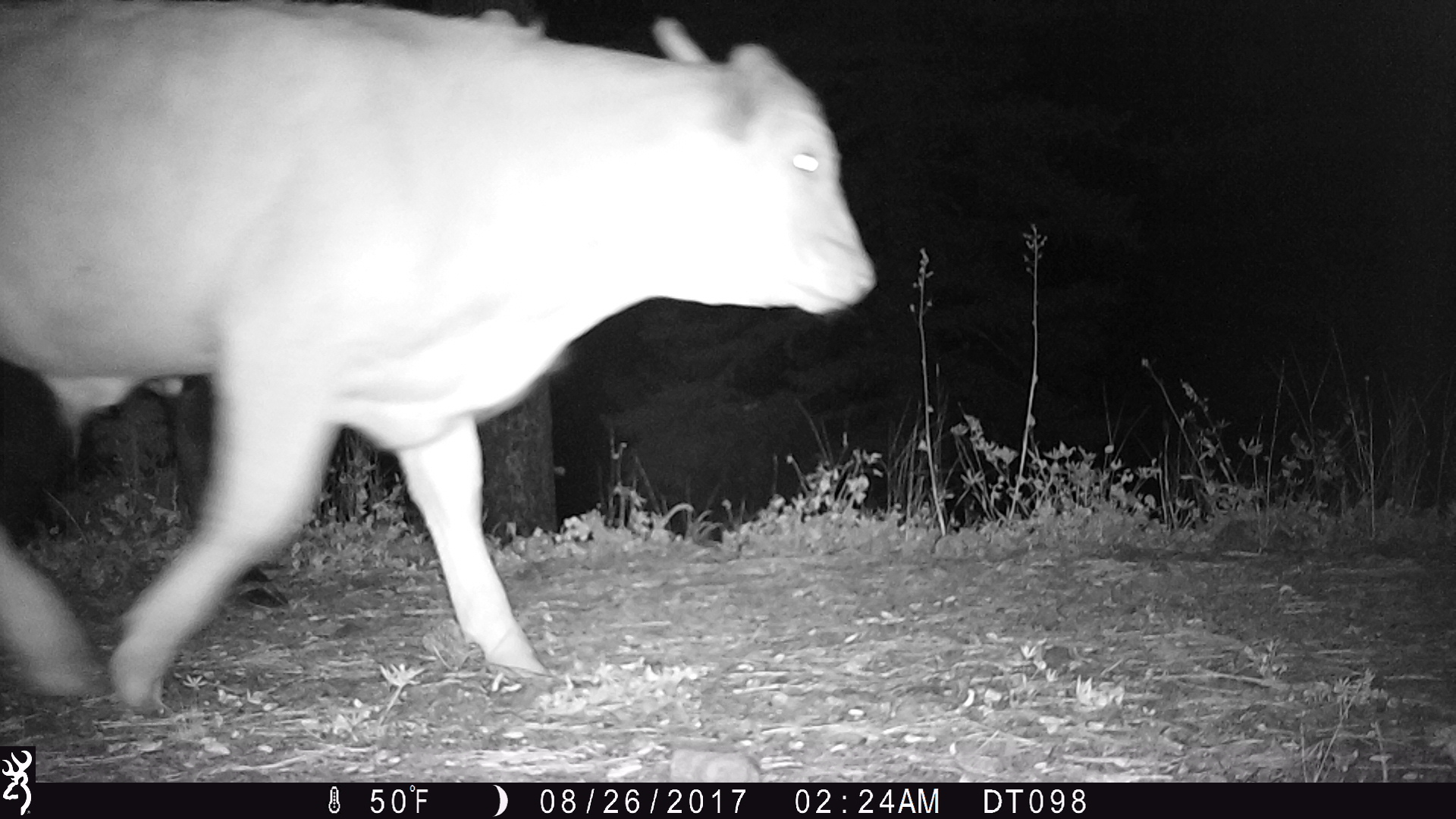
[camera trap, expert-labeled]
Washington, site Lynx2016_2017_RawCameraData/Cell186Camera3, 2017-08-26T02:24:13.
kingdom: Animalia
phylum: Chordata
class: Mammalia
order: Artiodactyla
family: Bovidae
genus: Bos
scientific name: Bos taurus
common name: domestic cattle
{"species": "domestic cattle (Bos taurus)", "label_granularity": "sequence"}